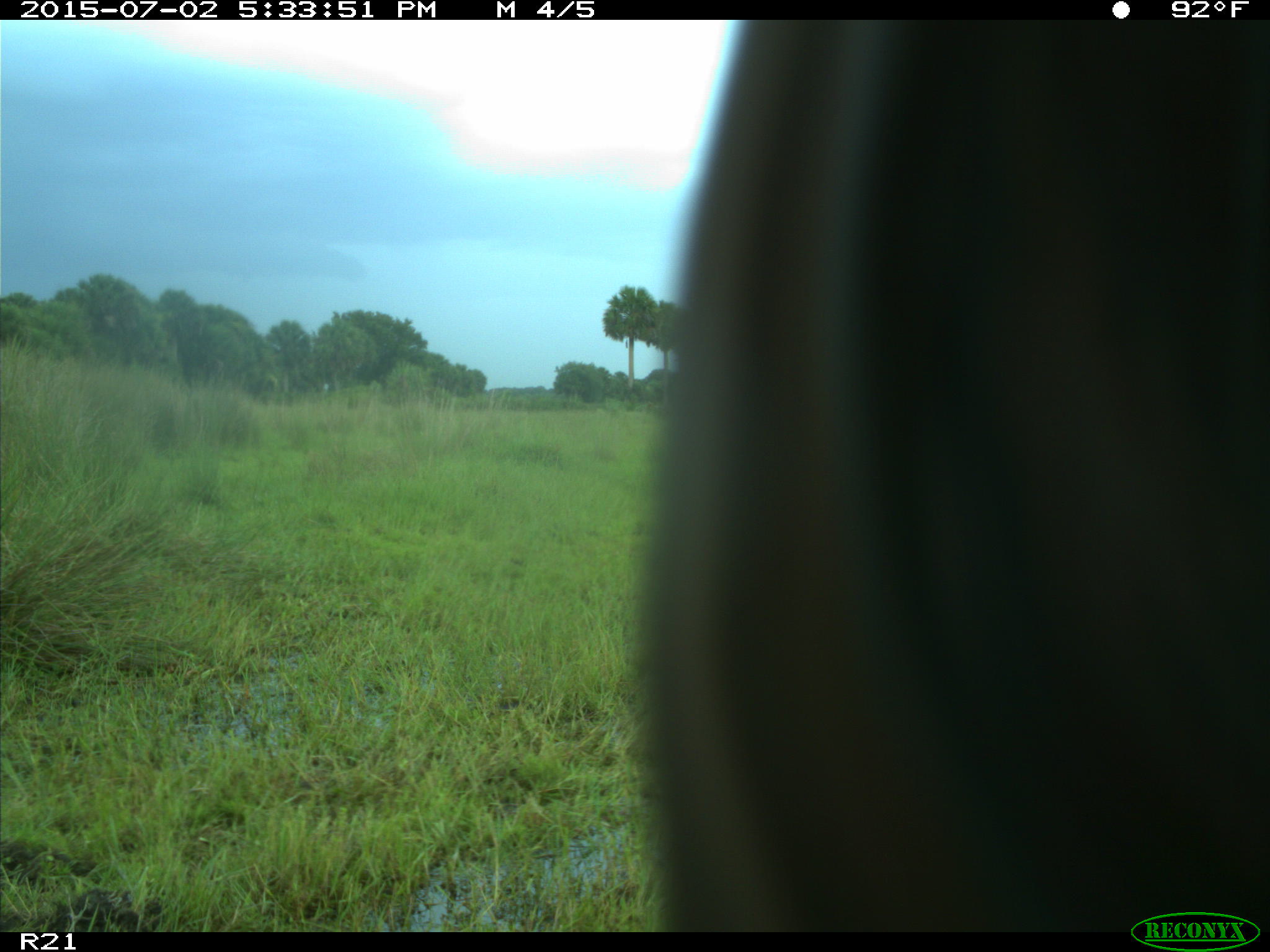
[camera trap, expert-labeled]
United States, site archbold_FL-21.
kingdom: Animalia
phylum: Chordata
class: Mammalia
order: Artiodactyla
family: Bovidae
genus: Bos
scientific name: Bos taurus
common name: domestic cow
Bos taurus (domestic cow).